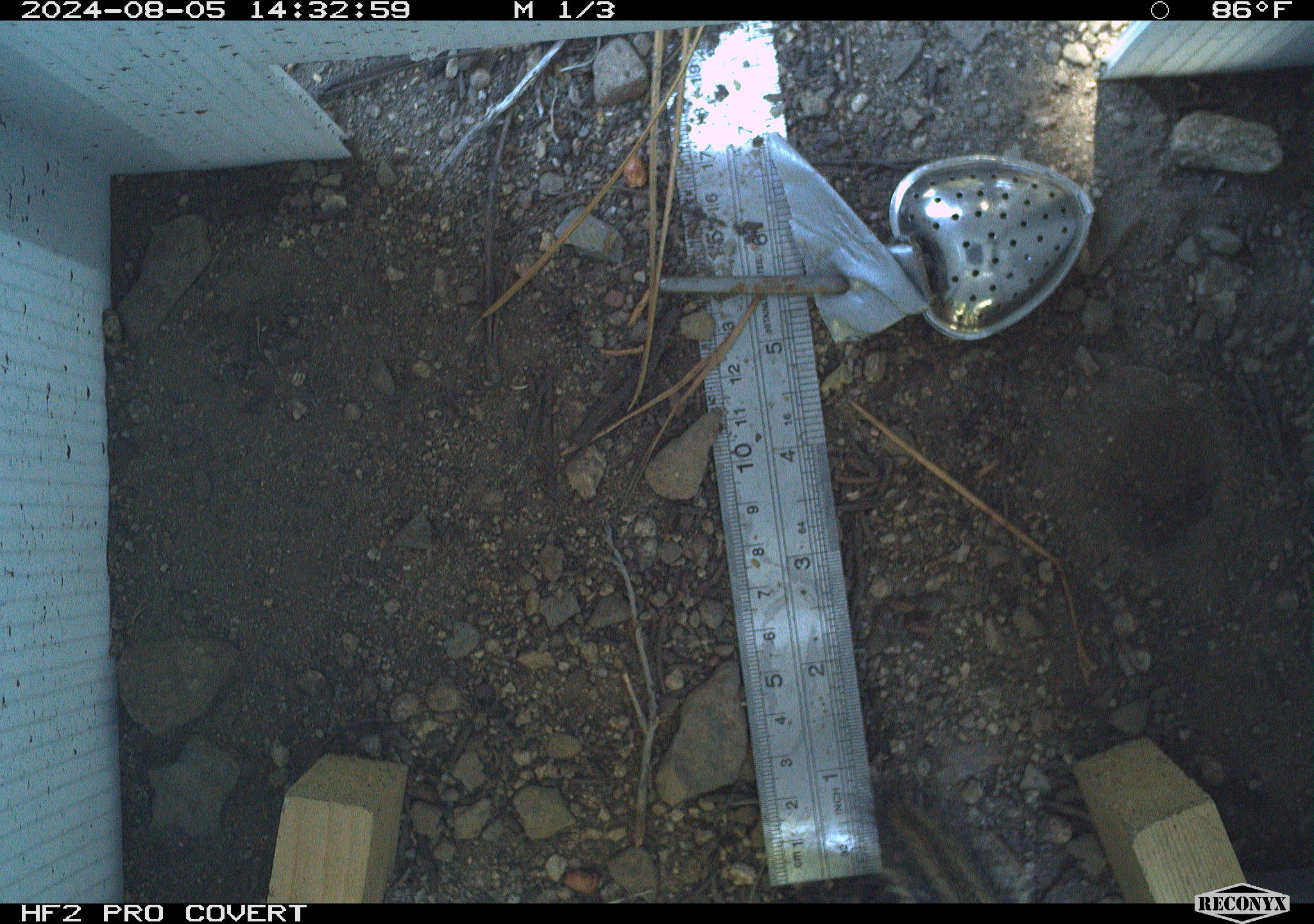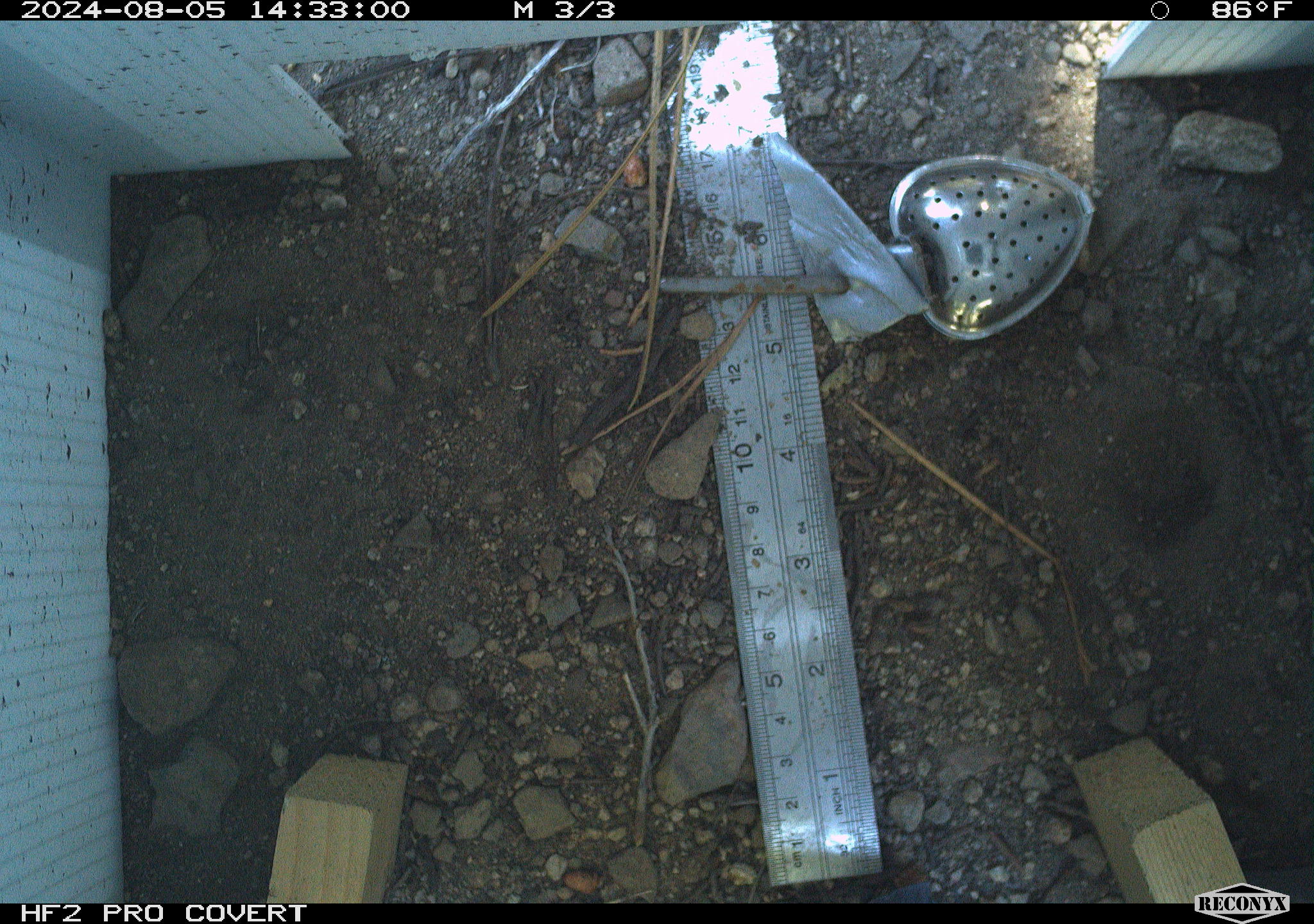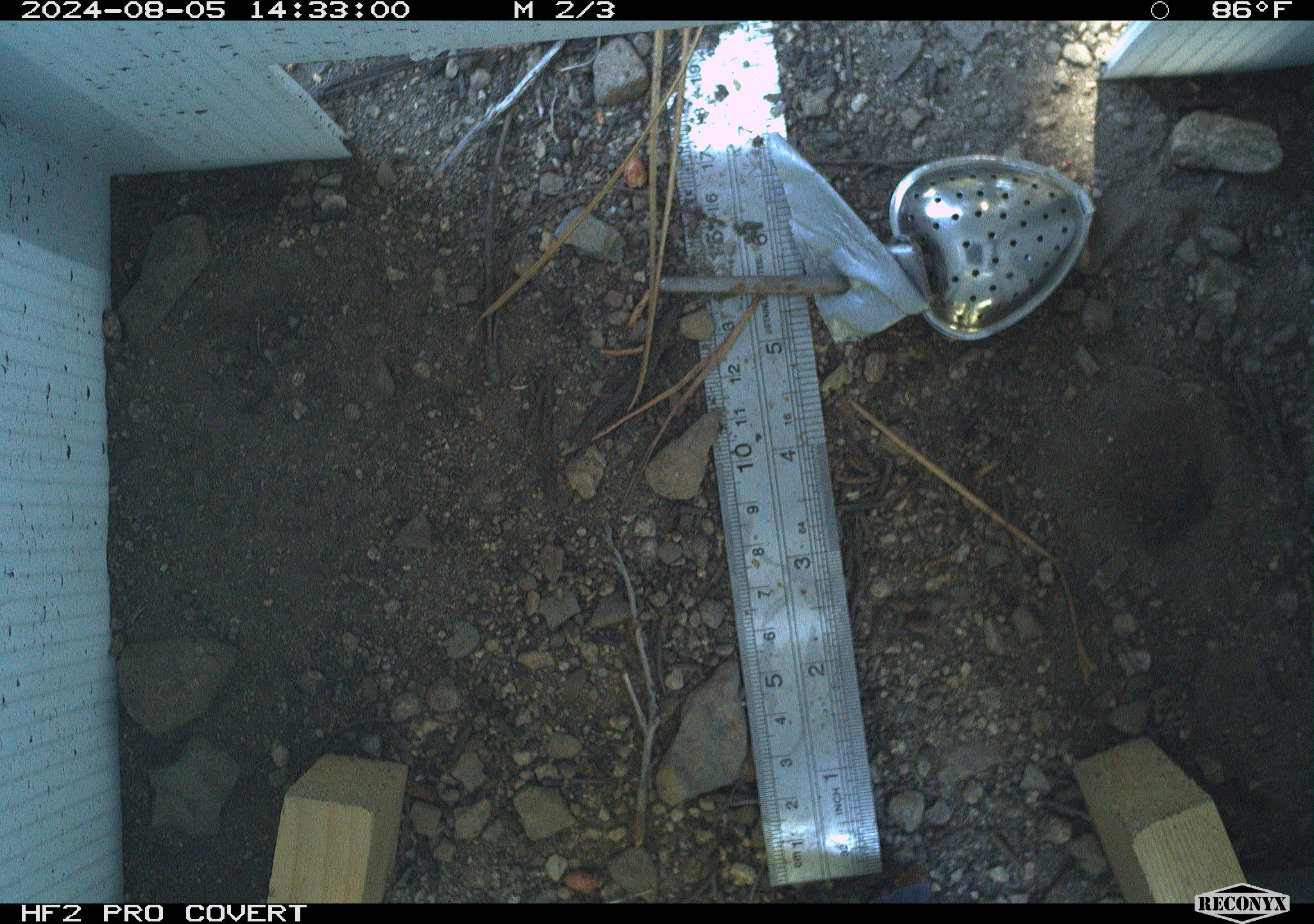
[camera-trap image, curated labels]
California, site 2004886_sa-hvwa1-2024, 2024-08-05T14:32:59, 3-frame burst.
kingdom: Animalia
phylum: Chordata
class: Mammalia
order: Rodentia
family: Sciuridae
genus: Neotamias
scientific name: Neotamias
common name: western chipmunks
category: neotamias species